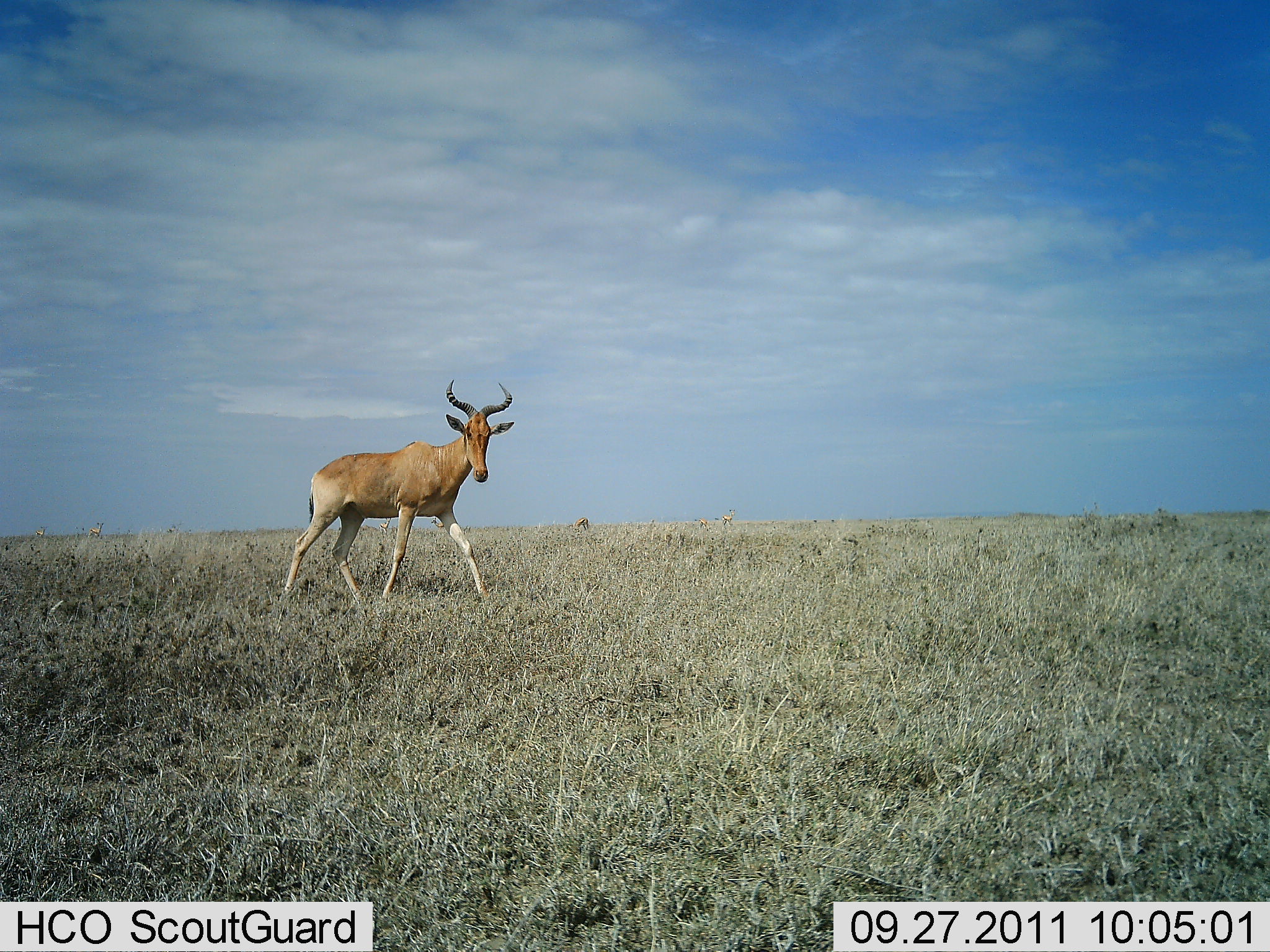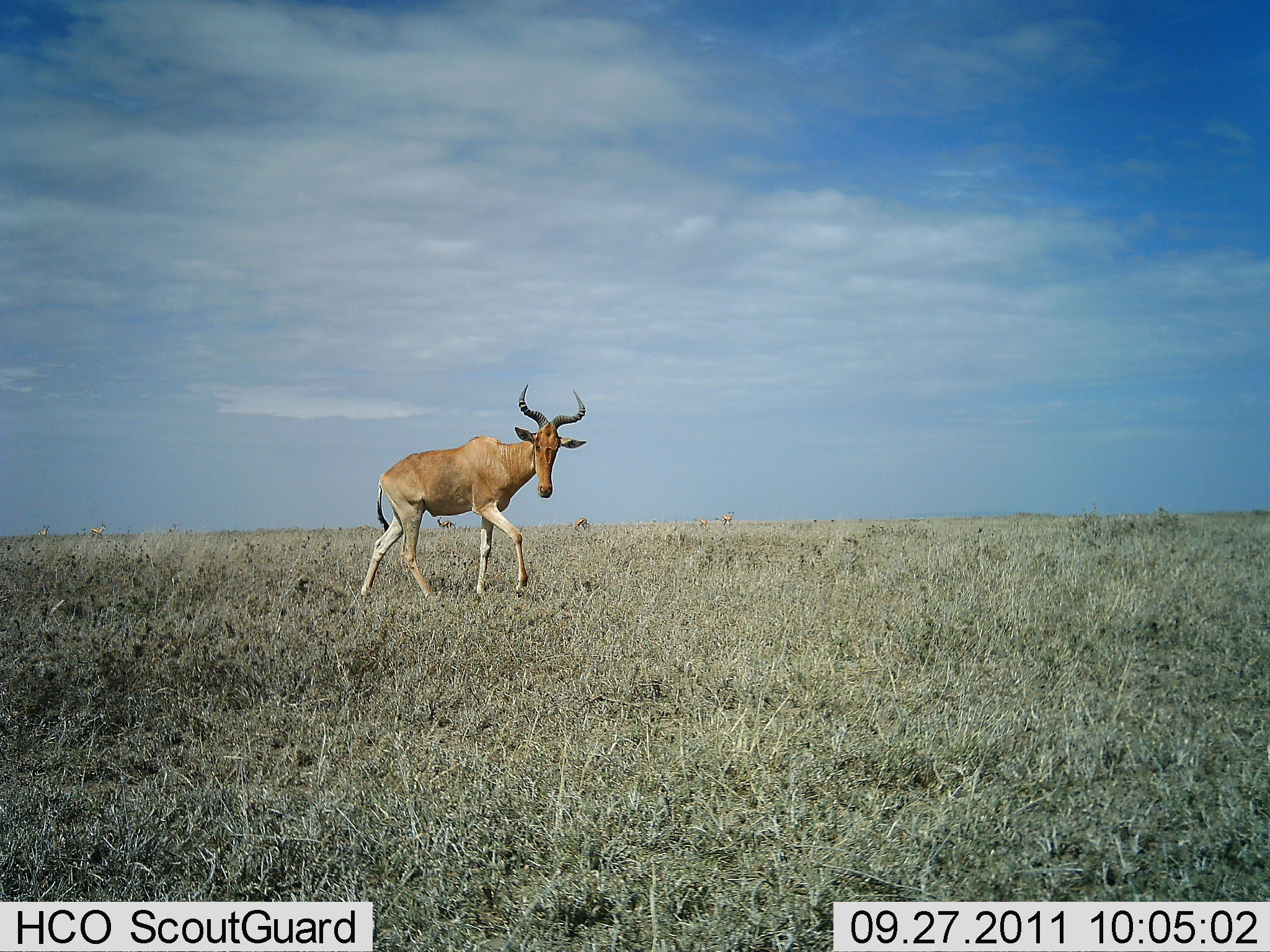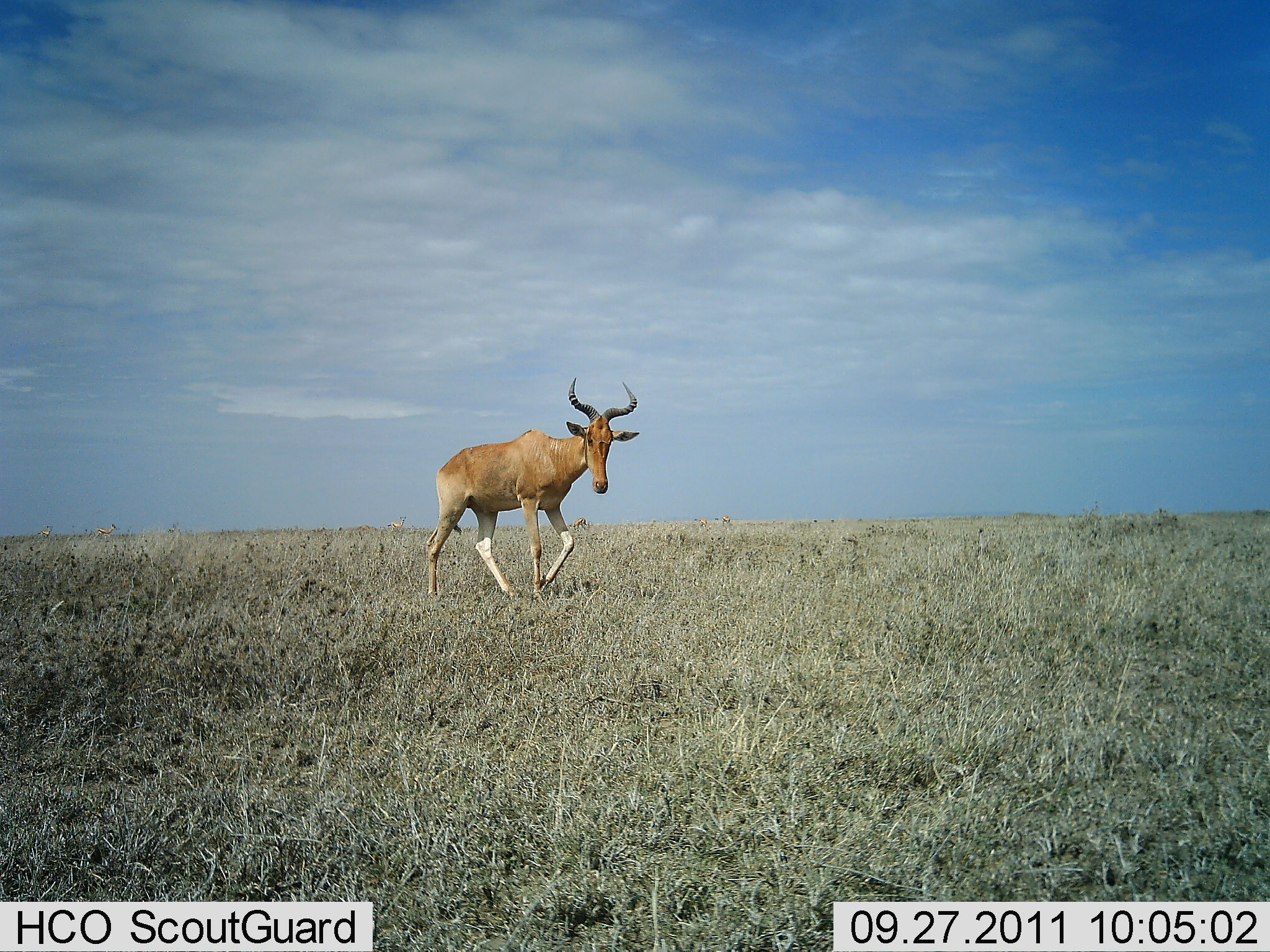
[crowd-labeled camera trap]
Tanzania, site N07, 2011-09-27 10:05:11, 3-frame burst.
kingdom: Animalia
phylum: Chordata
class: Mammalia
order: Artiodactyla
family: Bovidae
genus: Alcelaphus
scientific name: Alcelaphus buselaphus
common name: hartebeest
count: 1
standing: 0%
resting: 0%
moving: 100%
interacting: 0%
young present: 0%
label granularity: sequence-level